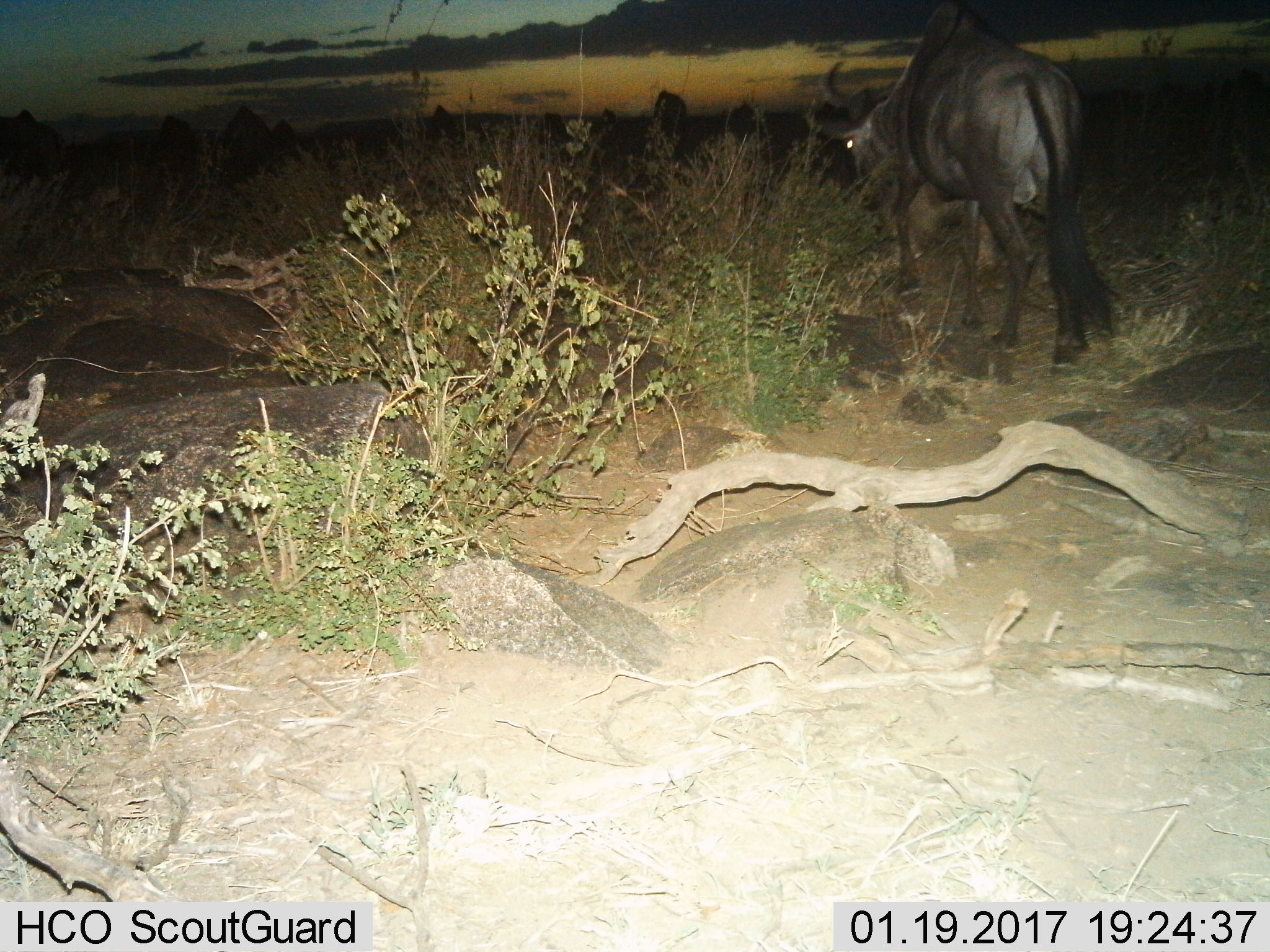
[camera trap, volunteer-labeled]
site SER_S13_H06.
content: unidentified animal